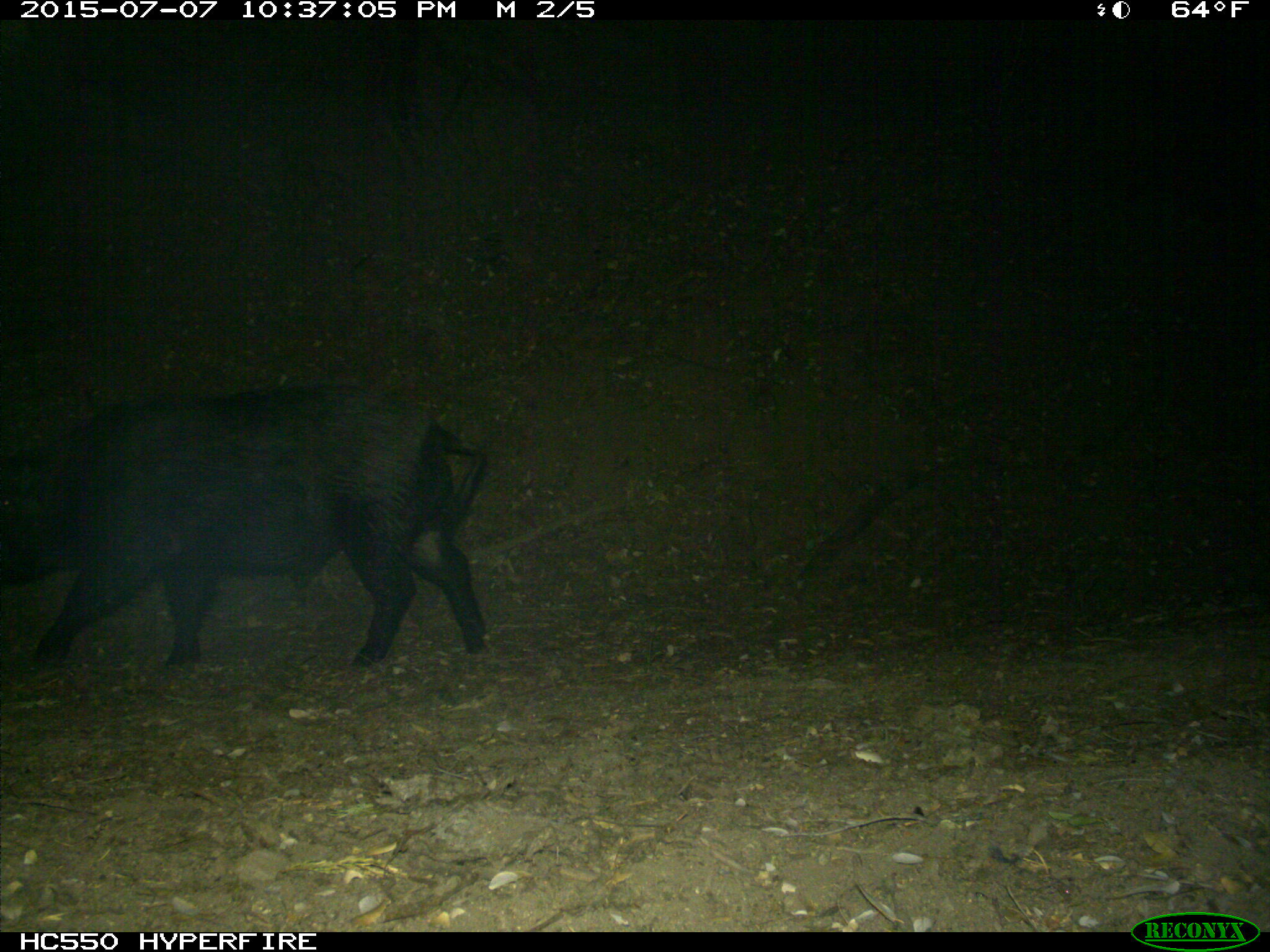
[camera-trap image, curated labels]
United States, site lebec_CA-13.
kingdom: Animalia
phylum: Chordata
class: Mammalia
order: Artiodactyla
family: Suidae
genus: Sus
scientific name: Sus scrofa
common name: wild boar